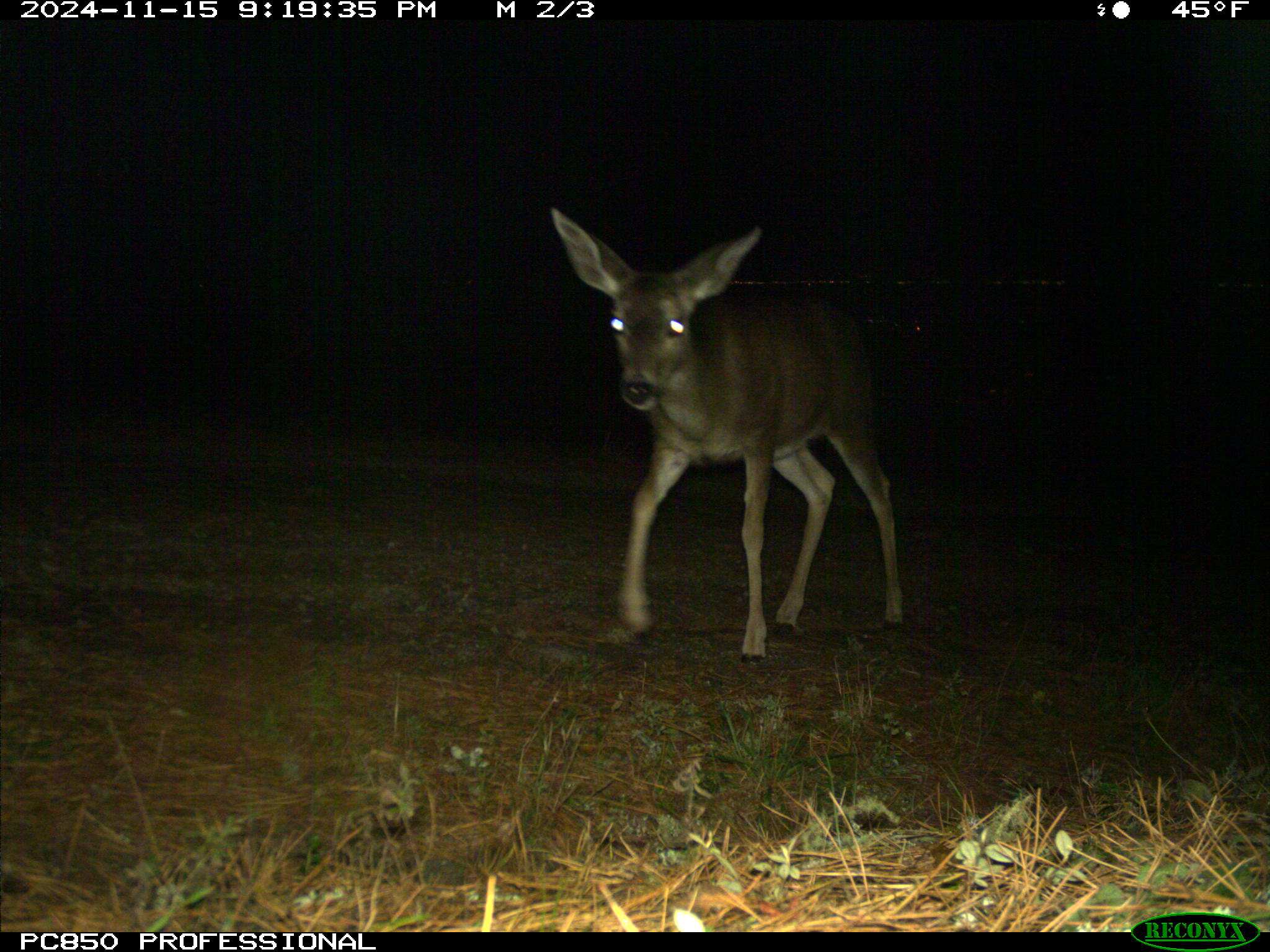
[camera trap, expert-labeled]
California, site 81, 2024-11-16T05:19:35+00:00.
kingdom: Animalia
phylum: Chordata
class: Mammalia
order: Artiodactyla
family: Cervidae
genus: Odocoileus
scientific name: Odocoileus hemionus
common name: mule deer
Mule deer (Odocoileus hemionus).